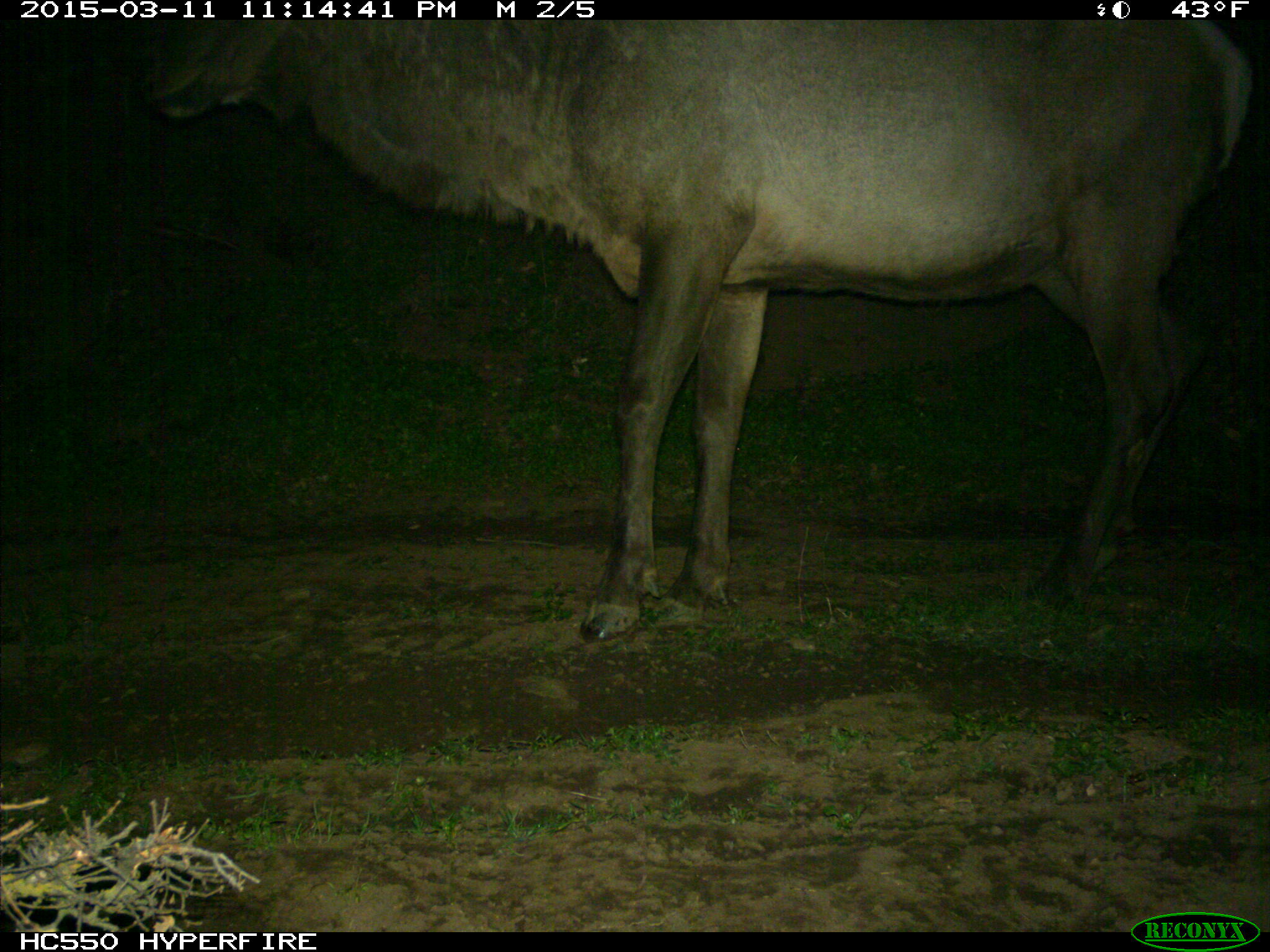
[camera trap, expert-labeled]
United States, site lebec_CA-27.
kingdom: Animalia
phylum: Chordata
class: Mammalia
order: Artiodactyla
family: Cervidae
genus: Cervus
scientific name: Cervus canadensis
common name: elk